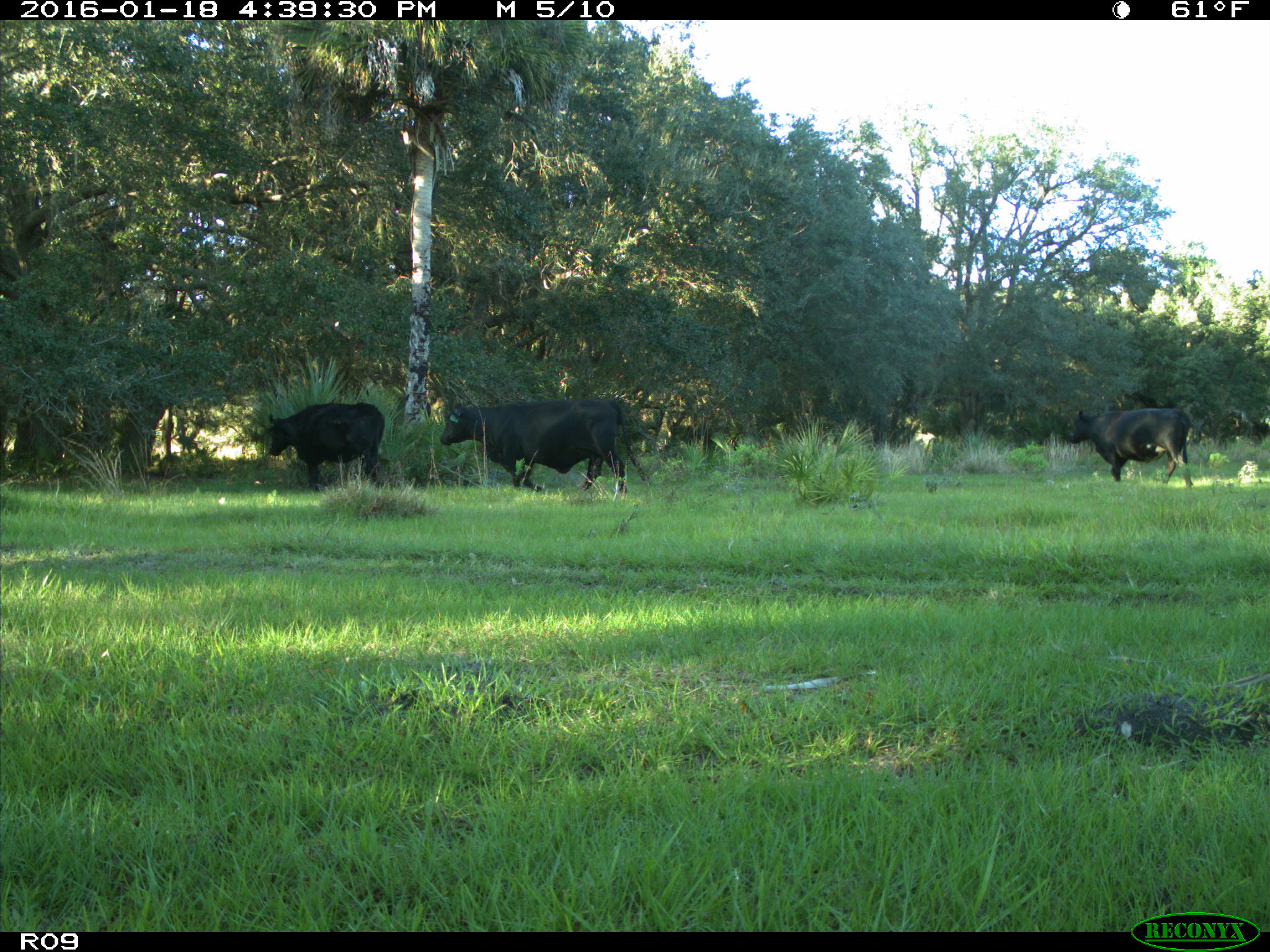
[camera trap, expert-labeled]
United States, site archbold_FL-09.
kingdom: Animalia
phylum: Chordata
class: Mammalia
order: Artiodactyla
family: Bovidae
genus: Bos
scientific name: Bos taurus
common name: domestic cow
Bos taurus (domestic cow).